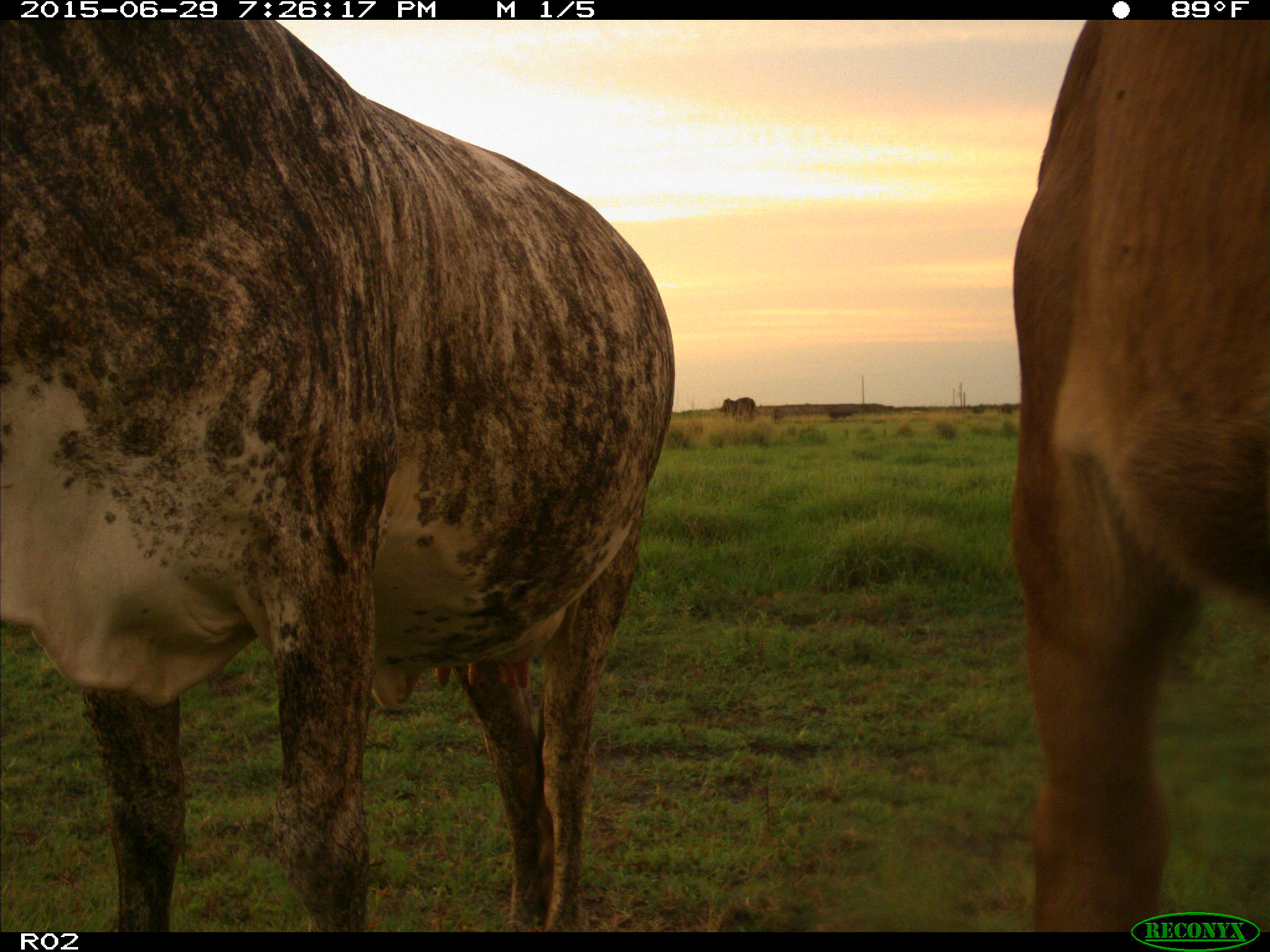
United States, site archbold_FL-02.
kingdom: Animalia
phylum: Chordata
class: Mammalia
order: Artiodactyla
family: Bovidae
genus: Bos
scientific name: Bos taurus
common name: domestic cow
Bos taurus (domestic cow).